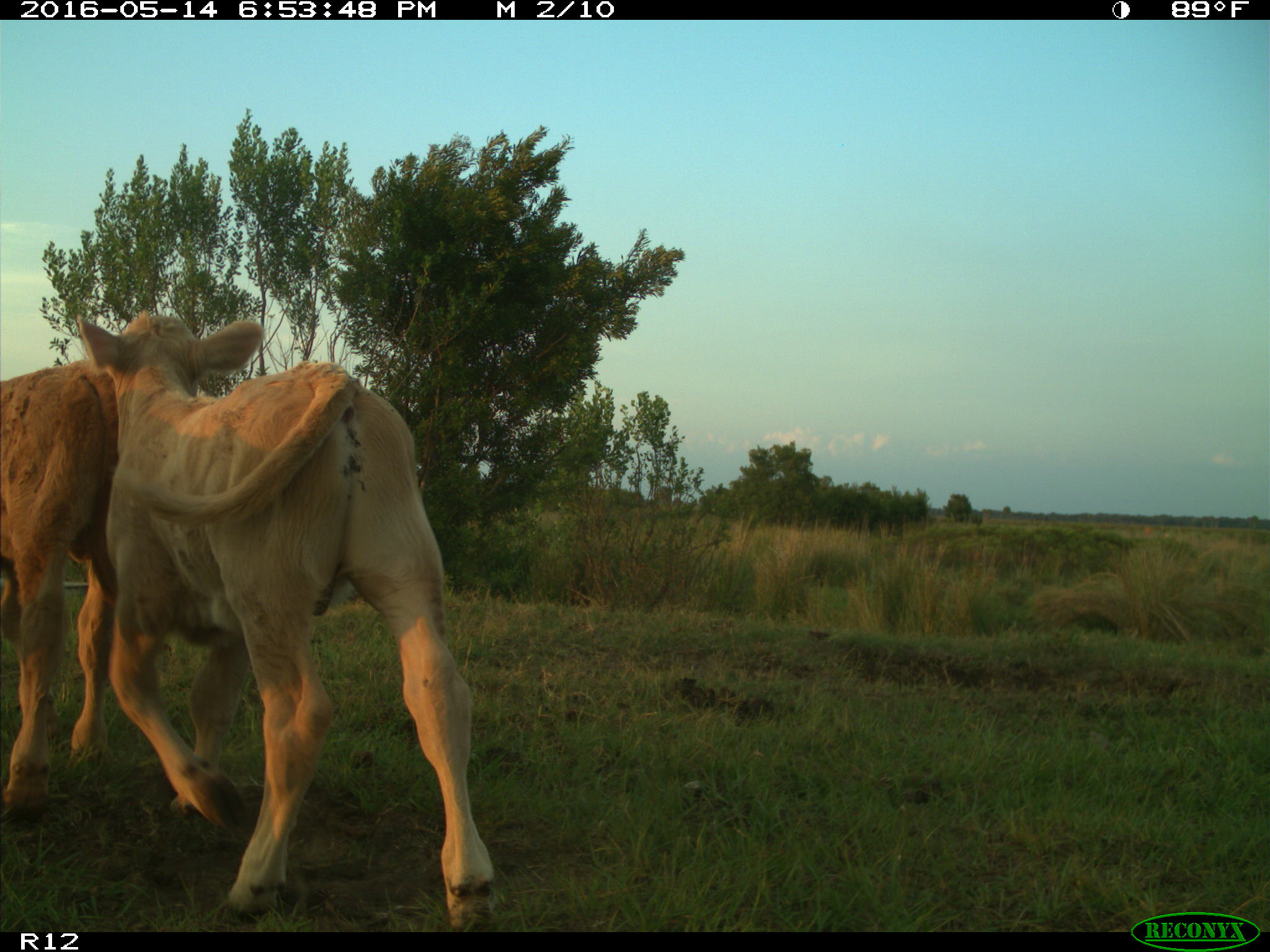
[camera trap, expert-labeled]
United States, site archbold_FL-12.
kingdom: Animalia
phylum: Chordata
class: Mammalia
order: Artiodactyla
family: Bovidae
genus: Bos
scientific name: Bos taurus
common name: domestic cow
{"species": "Bos taurus (domestic cow)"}